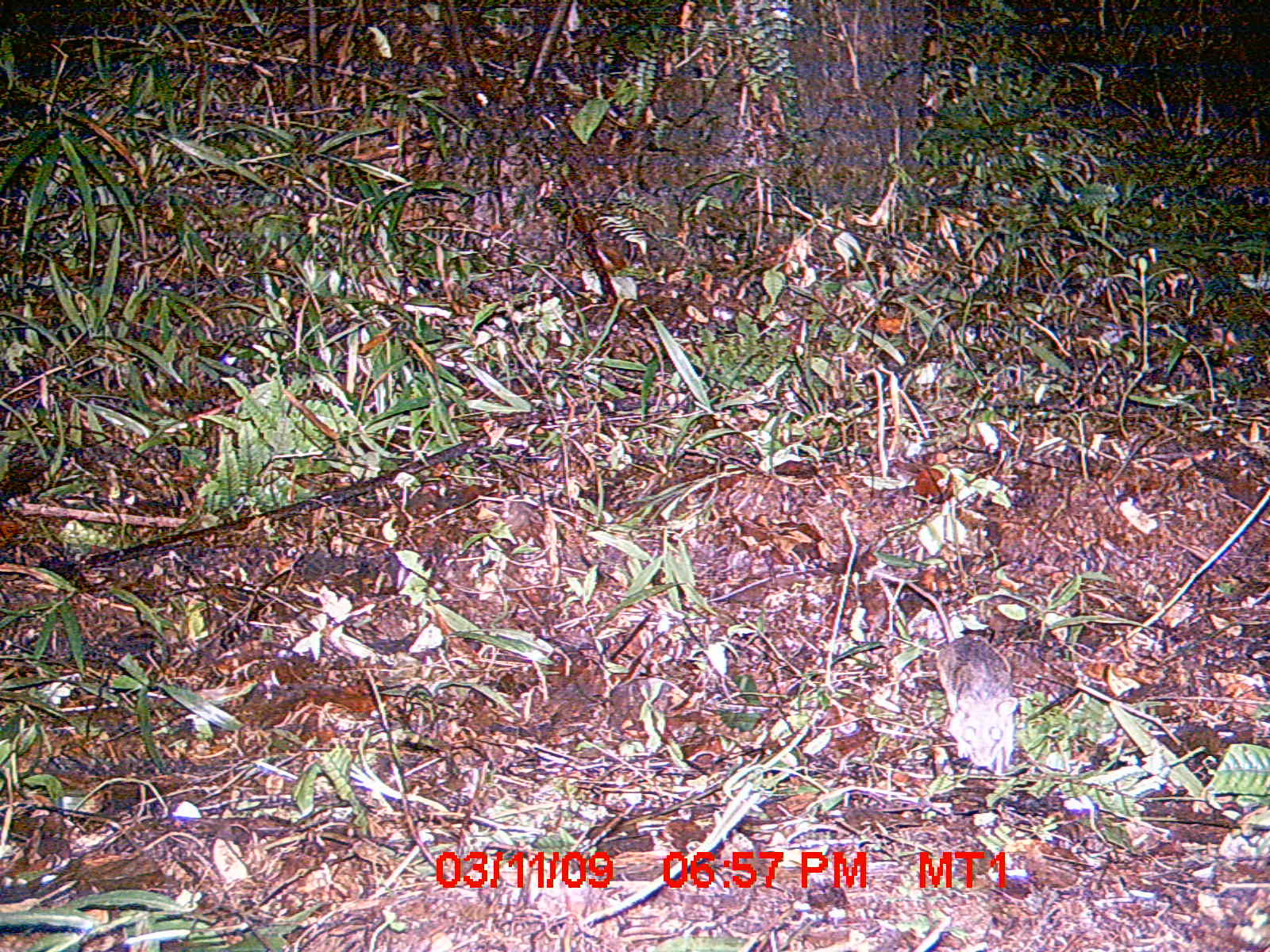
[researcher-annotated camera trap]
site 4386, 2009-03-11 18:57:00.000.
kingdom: Animalia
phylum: Chordata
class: Mammalia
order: Rodentia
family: Nesomyidae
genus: Eliurus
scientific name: Eliurus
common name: eliurus rat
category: eliurus sp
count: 1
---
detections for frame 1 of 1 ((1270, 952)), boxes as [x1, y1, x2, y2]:
eliurus sp: [903, 577, 1018, 774]